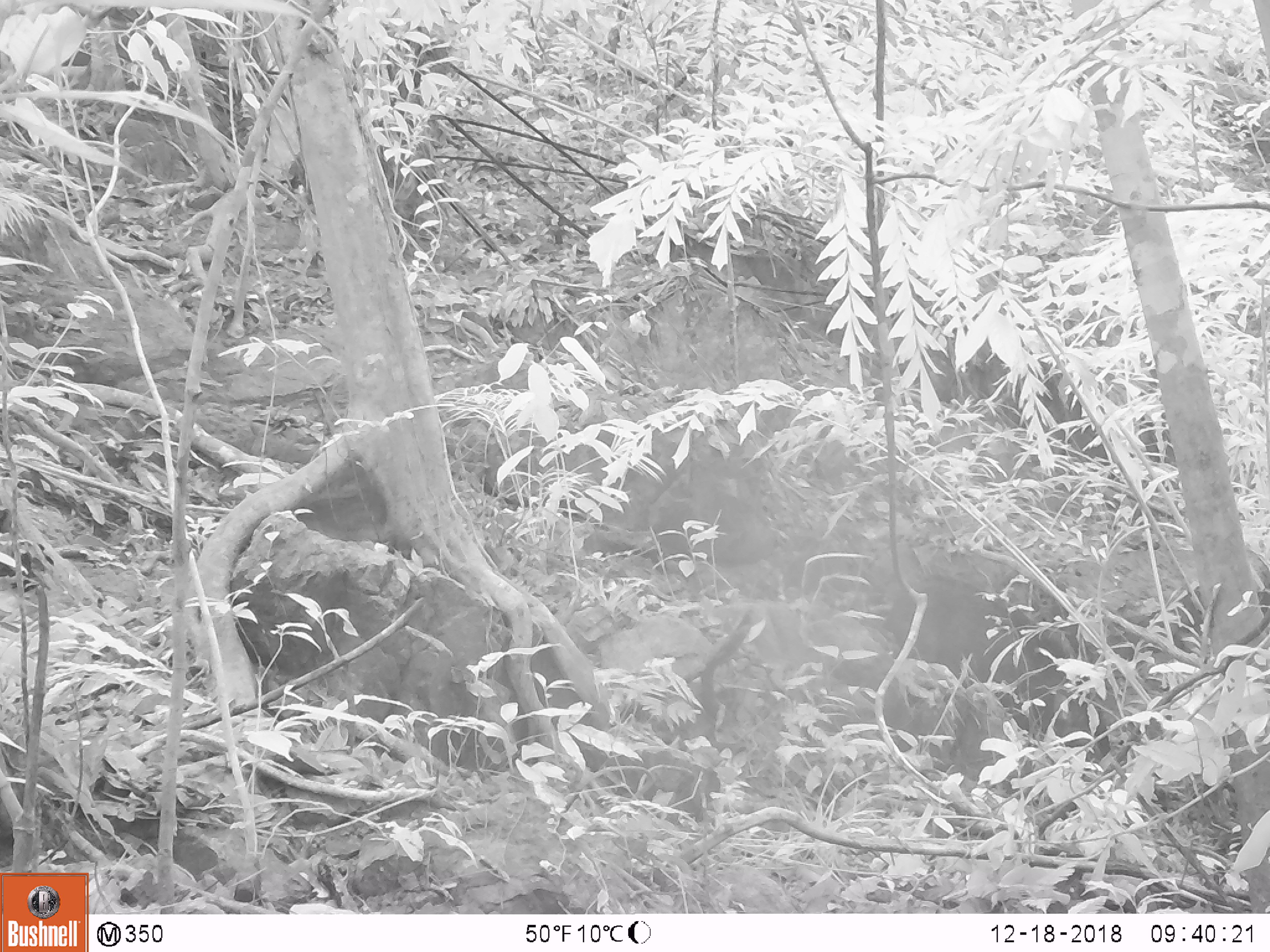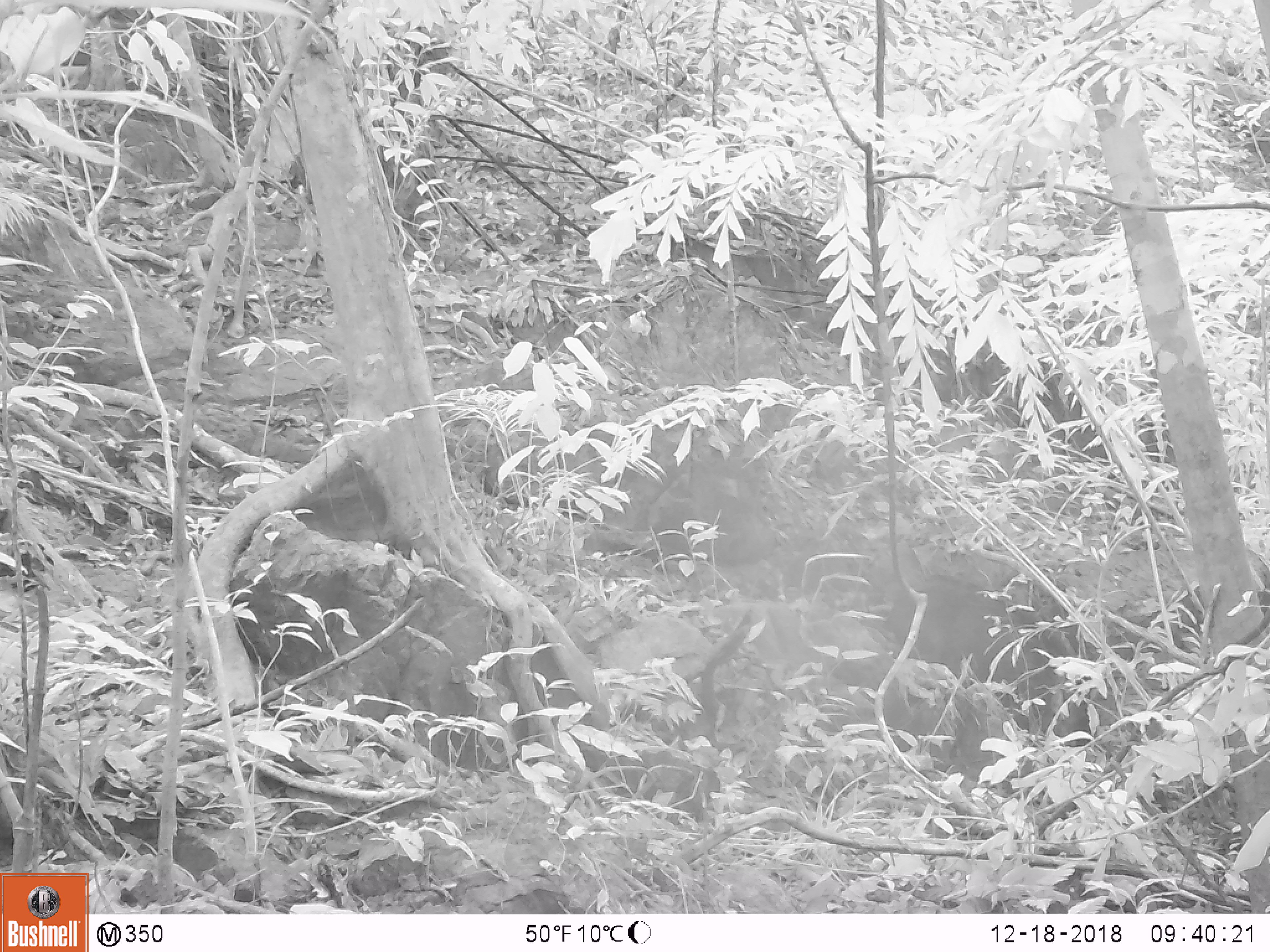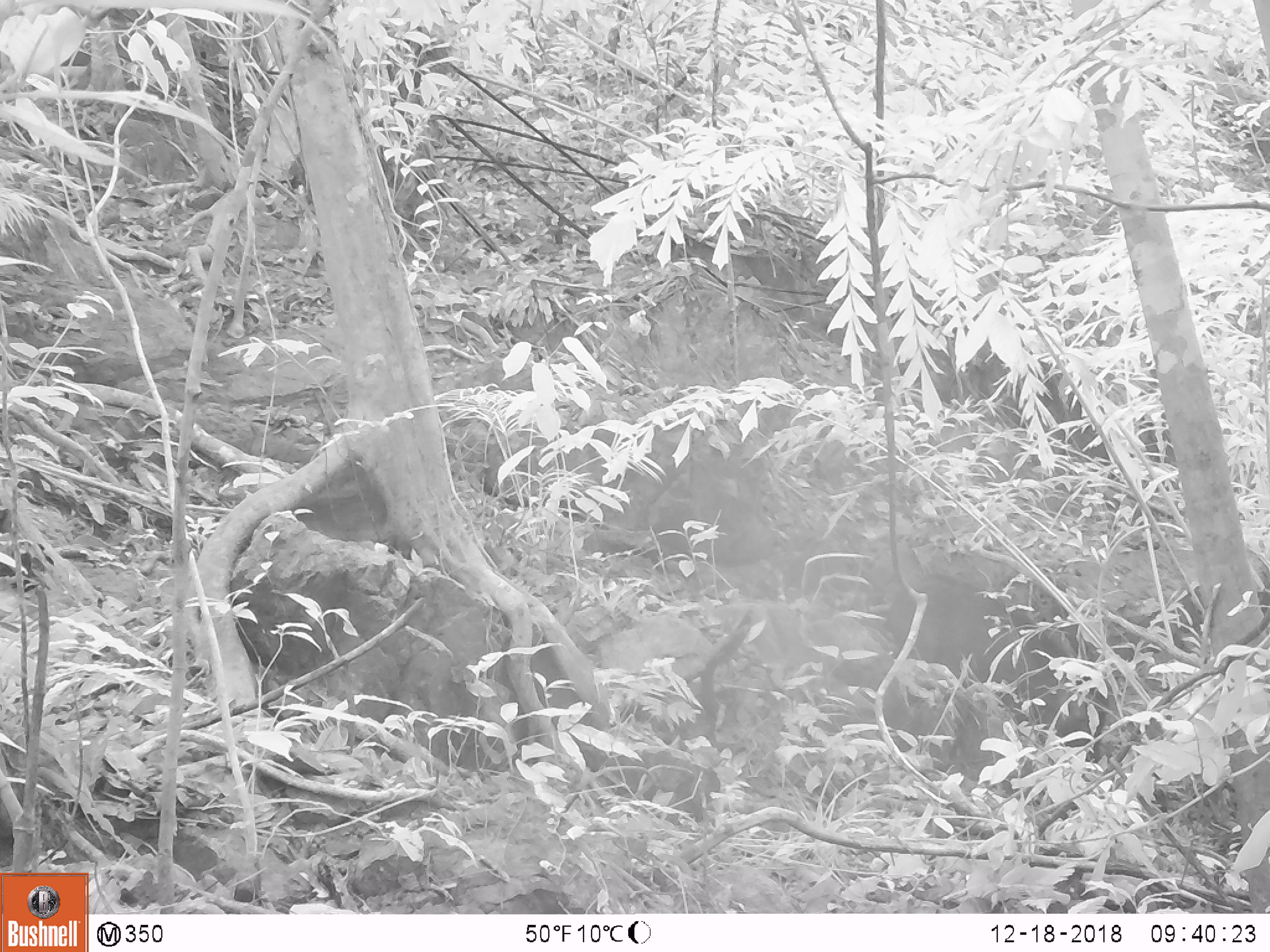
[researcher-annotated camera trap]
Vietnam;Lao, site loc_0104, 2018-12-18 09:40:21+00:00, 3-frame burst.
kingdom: Animalia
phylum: Chordata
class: Mammalia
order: Artiodactyla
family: Suidae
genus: Sus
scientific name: Sus scrofa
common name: eurasian wild pig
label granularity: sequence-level